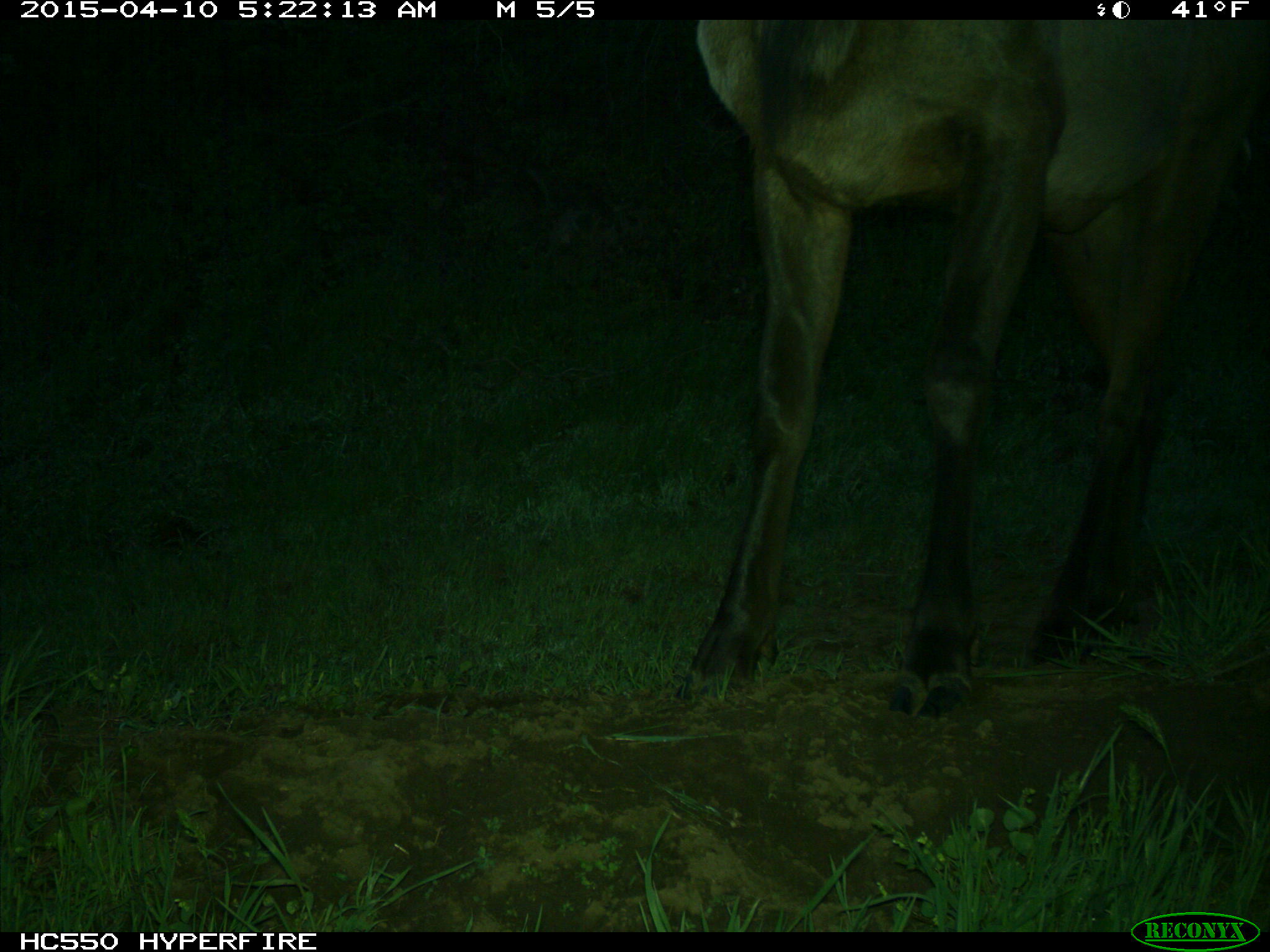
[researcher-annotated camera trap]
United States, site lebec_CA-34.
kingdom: Animalia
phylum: Chordata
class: Mammalia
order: Artiodactyla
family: Cervidae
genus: Cervus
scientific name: Cervus canadensis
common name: elk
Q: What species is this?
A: Cervus canadensis (elk).